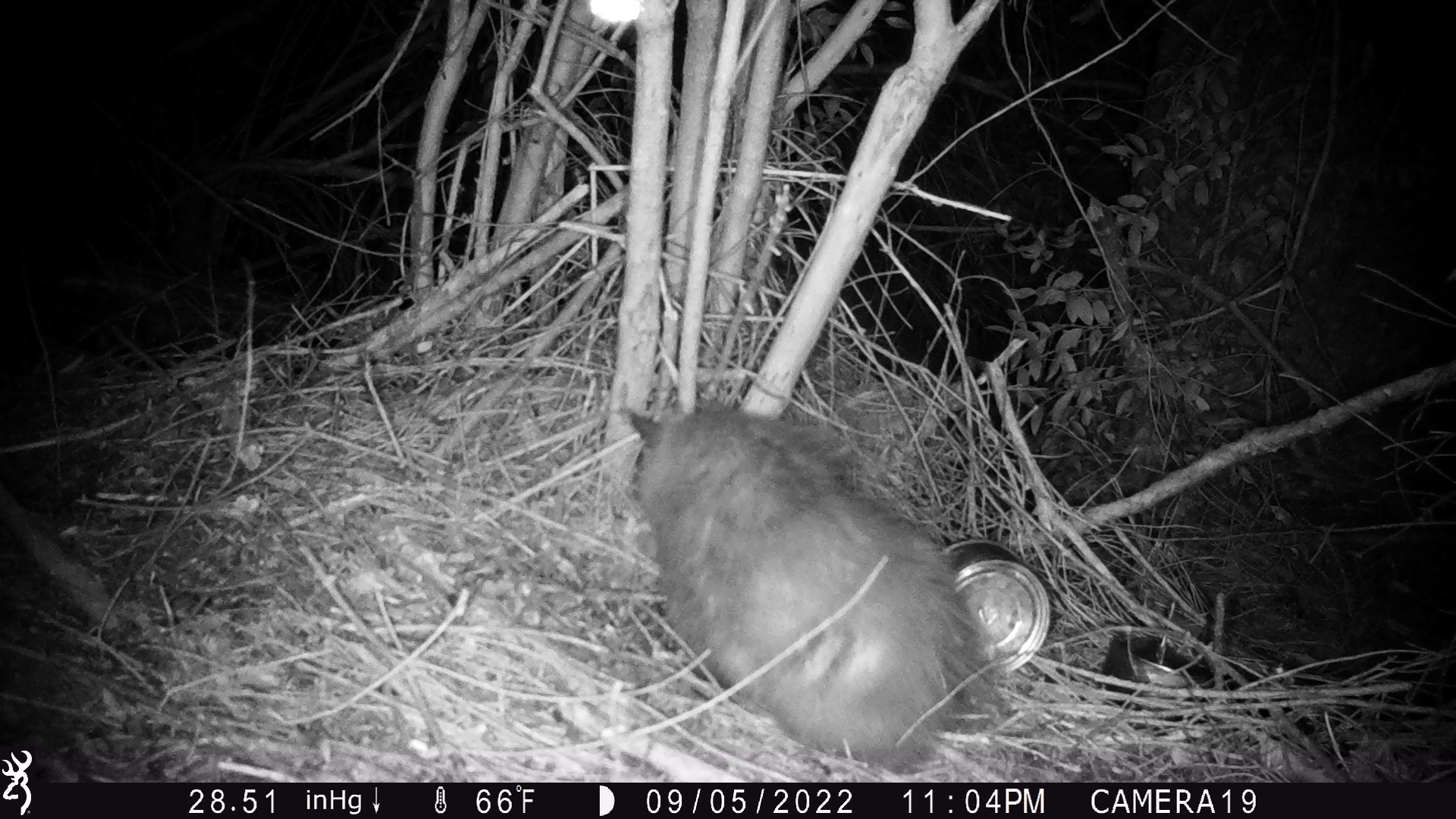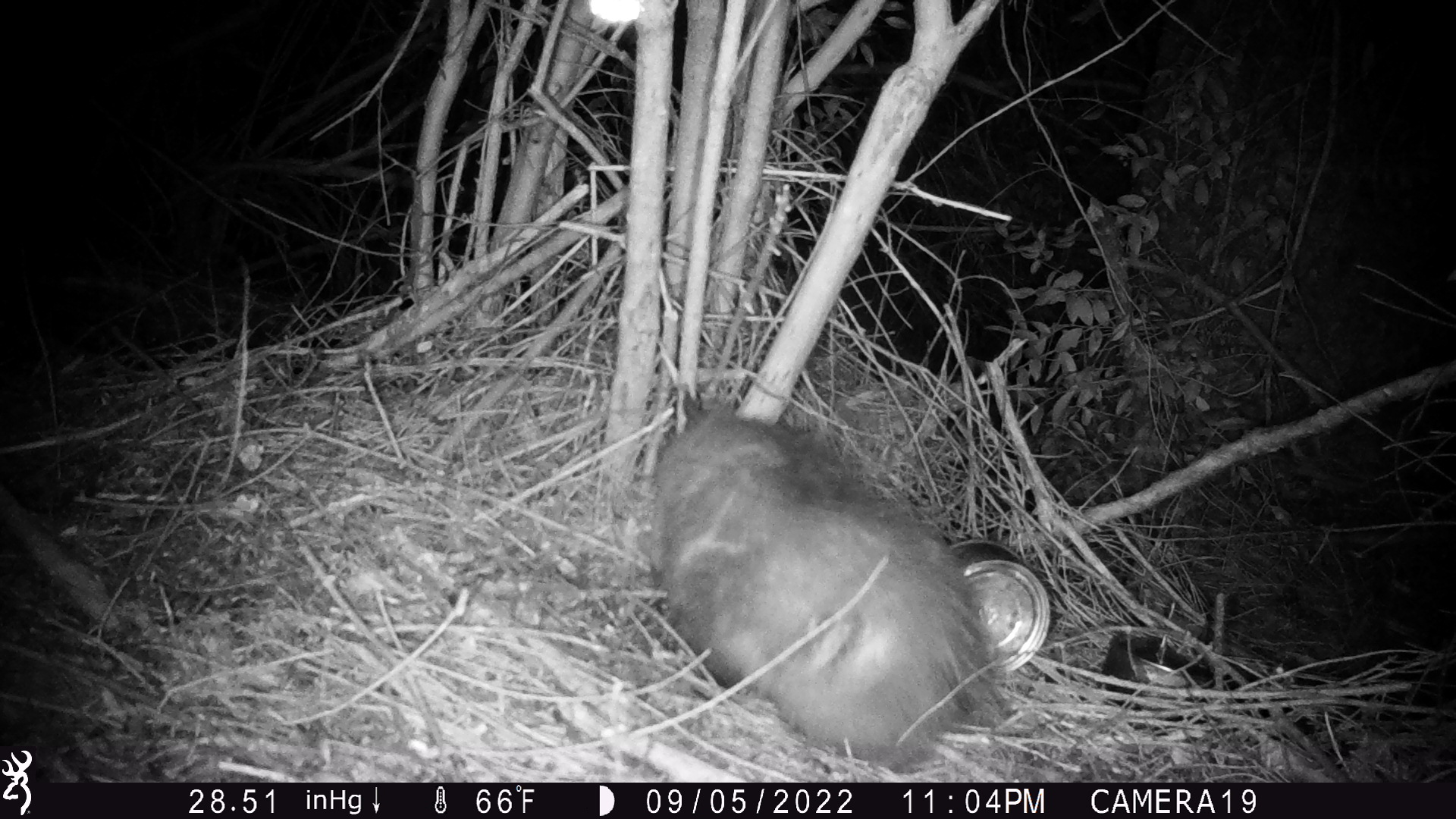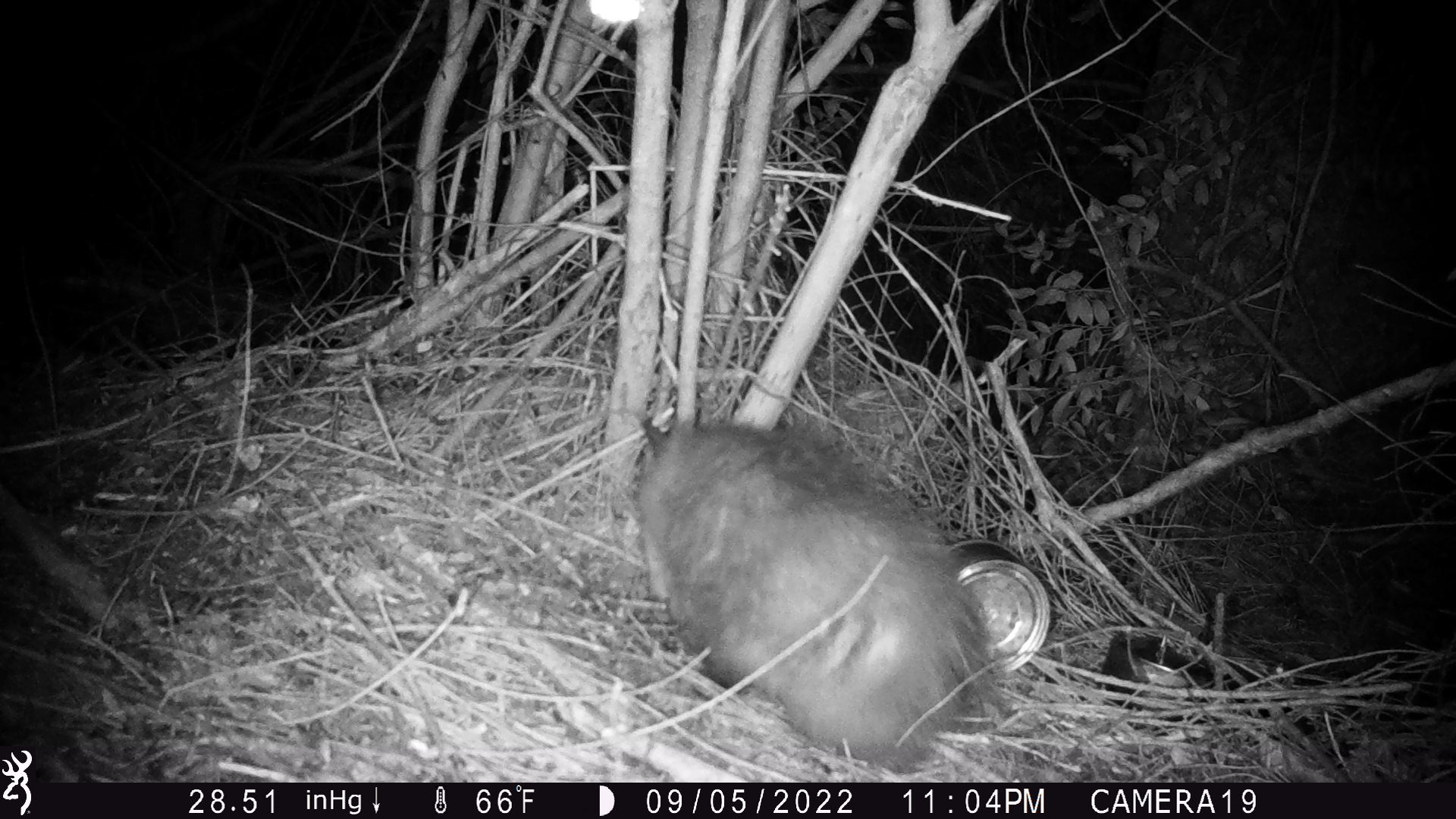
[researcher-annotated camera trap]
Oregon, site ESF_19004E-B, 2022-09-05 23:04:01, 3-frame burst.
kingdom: Animalia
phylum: Chordata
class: Mammalia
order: Didelphimorphia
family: Didelphidae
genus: Didelphis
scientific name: Didelphis virginiana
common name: virginia opossum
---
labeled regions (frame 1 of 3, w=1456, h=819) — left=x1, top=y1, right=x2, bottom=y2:
virginia opossum: left=589, top=383, right=1015, bottom=771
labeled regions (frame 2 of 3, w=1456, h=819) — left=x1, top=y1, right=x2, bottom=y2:
virginia opossum: left=649, top=362, right=1035, bottom=774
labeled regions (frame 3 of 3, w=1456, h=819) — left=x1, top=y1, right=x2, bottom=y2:
virginia opossum: left=589, top=388, right=1027, bottom=776